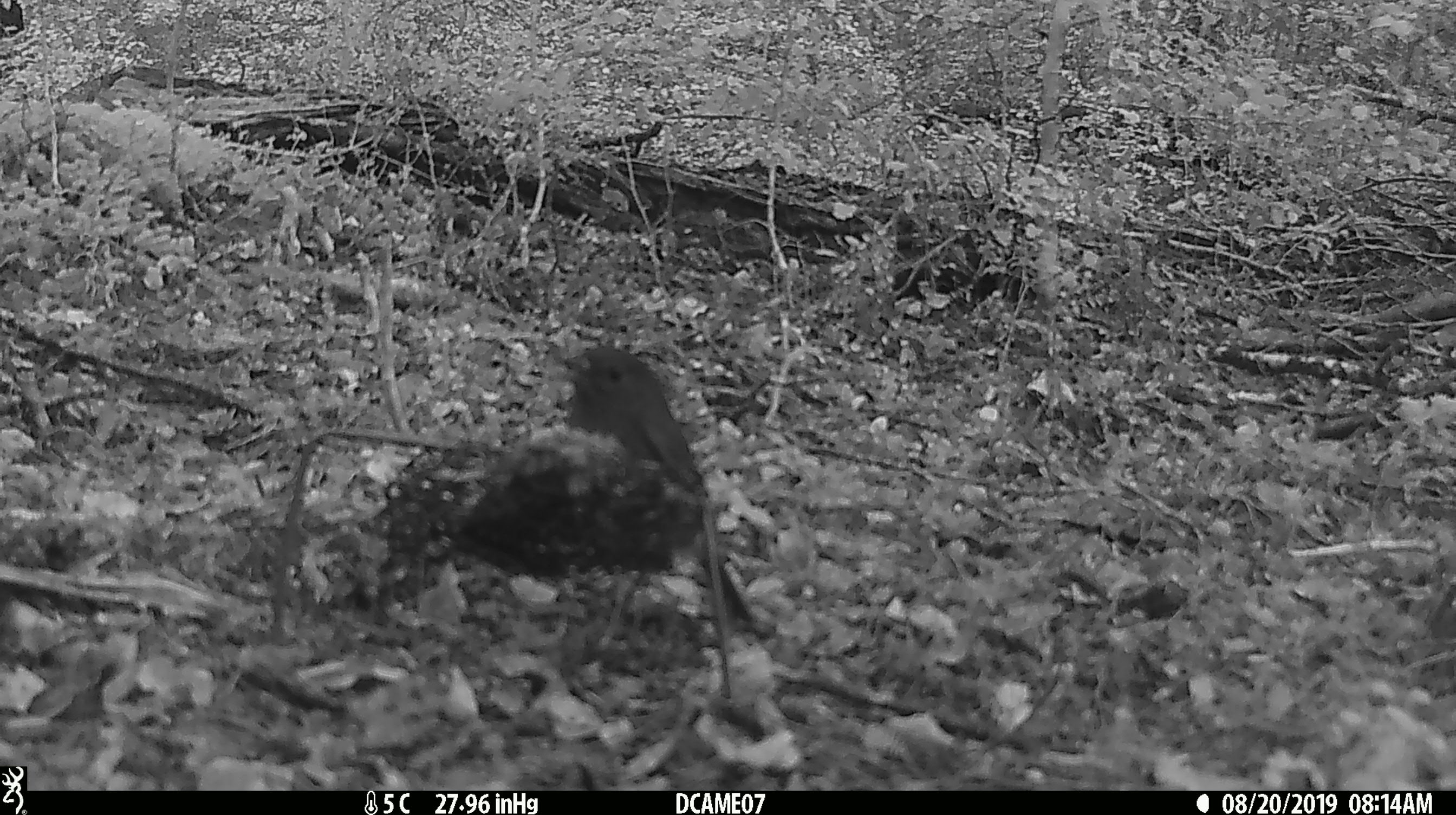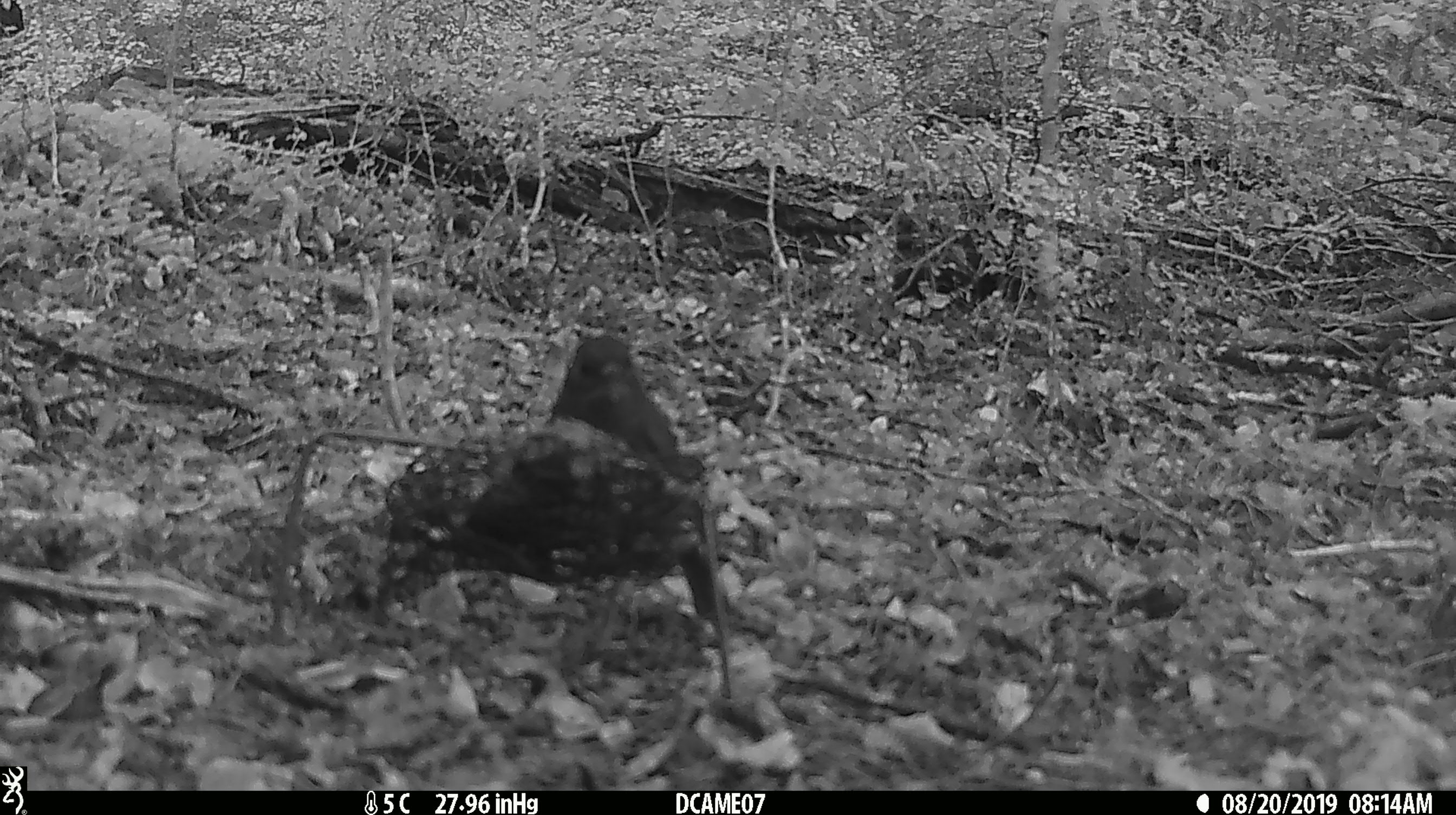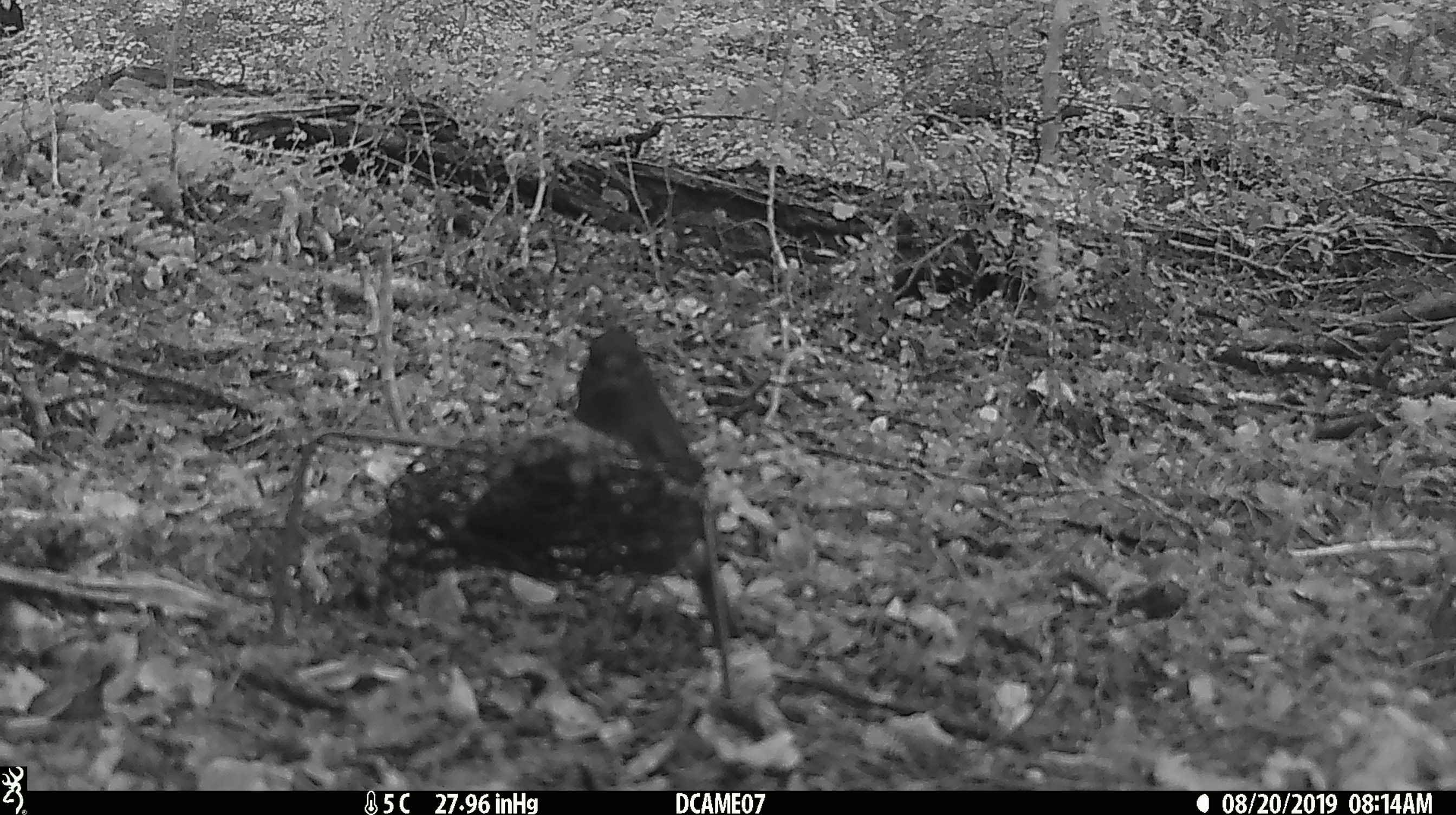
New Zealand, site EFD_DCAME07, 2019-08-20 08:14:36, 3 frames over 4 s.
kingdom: Animalia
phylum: Chordata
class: Aves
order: Passeriformes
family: Petroicidae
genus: Petroica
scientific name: Petroica australis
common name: new zealand robin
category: robin